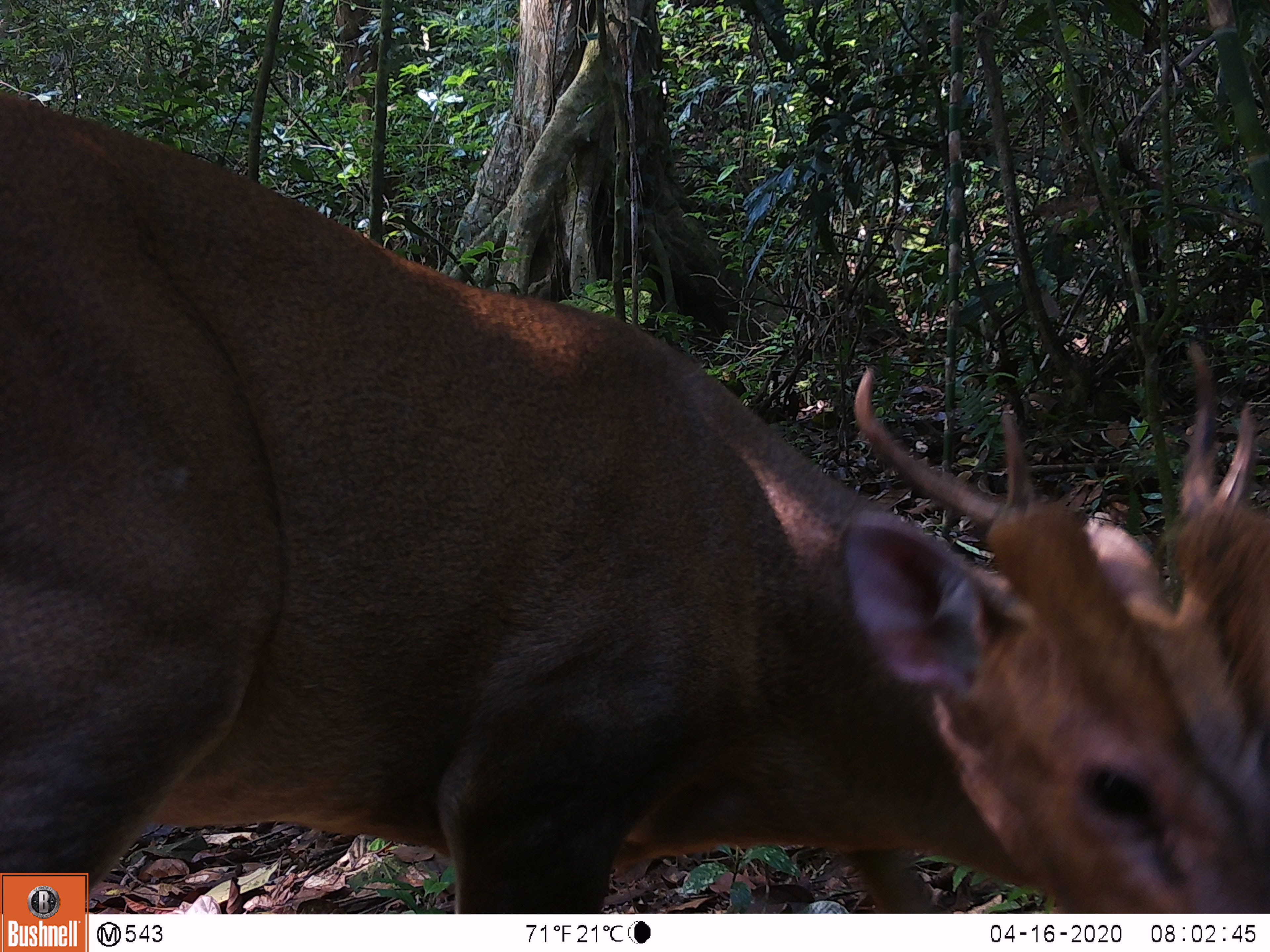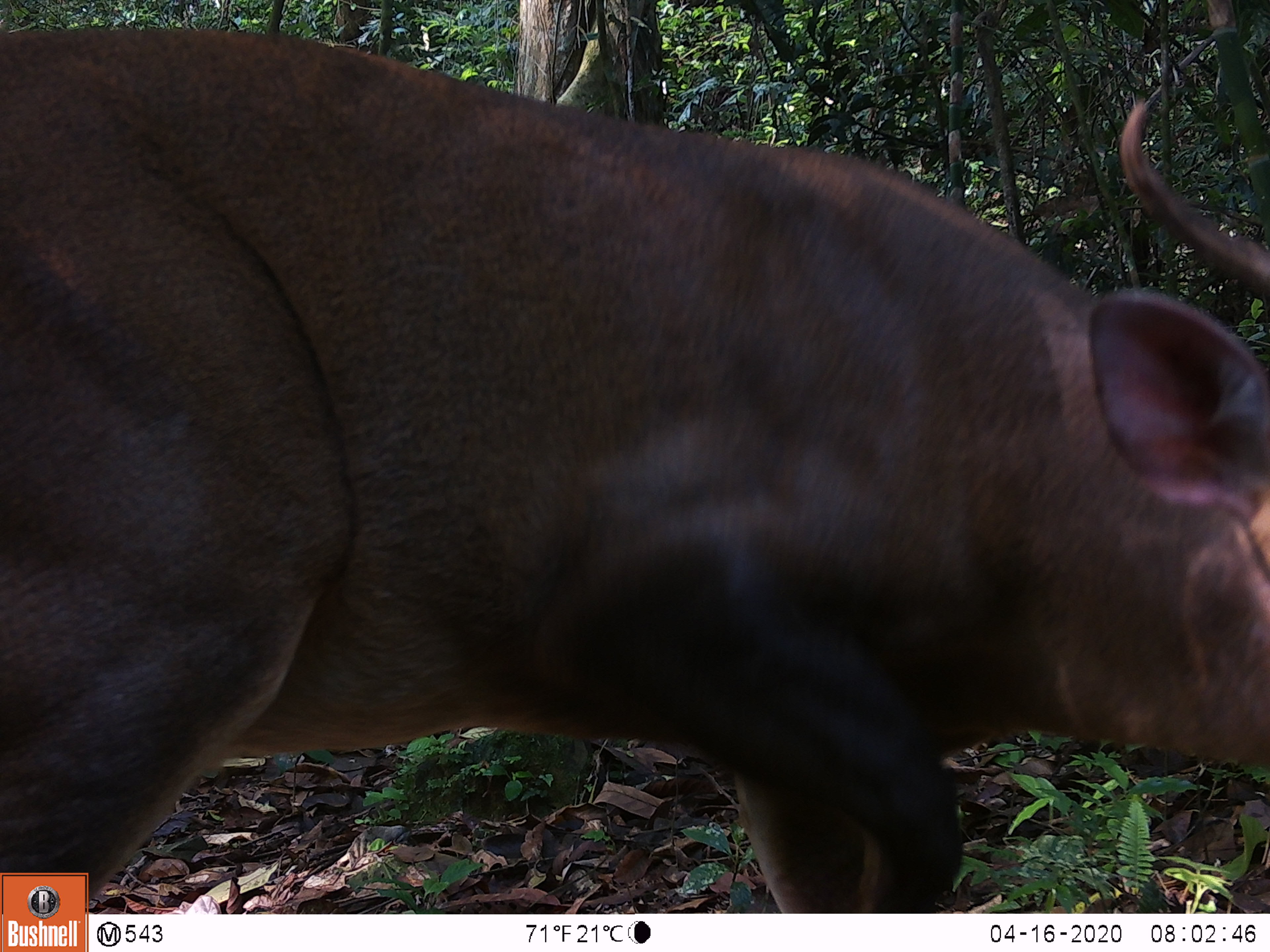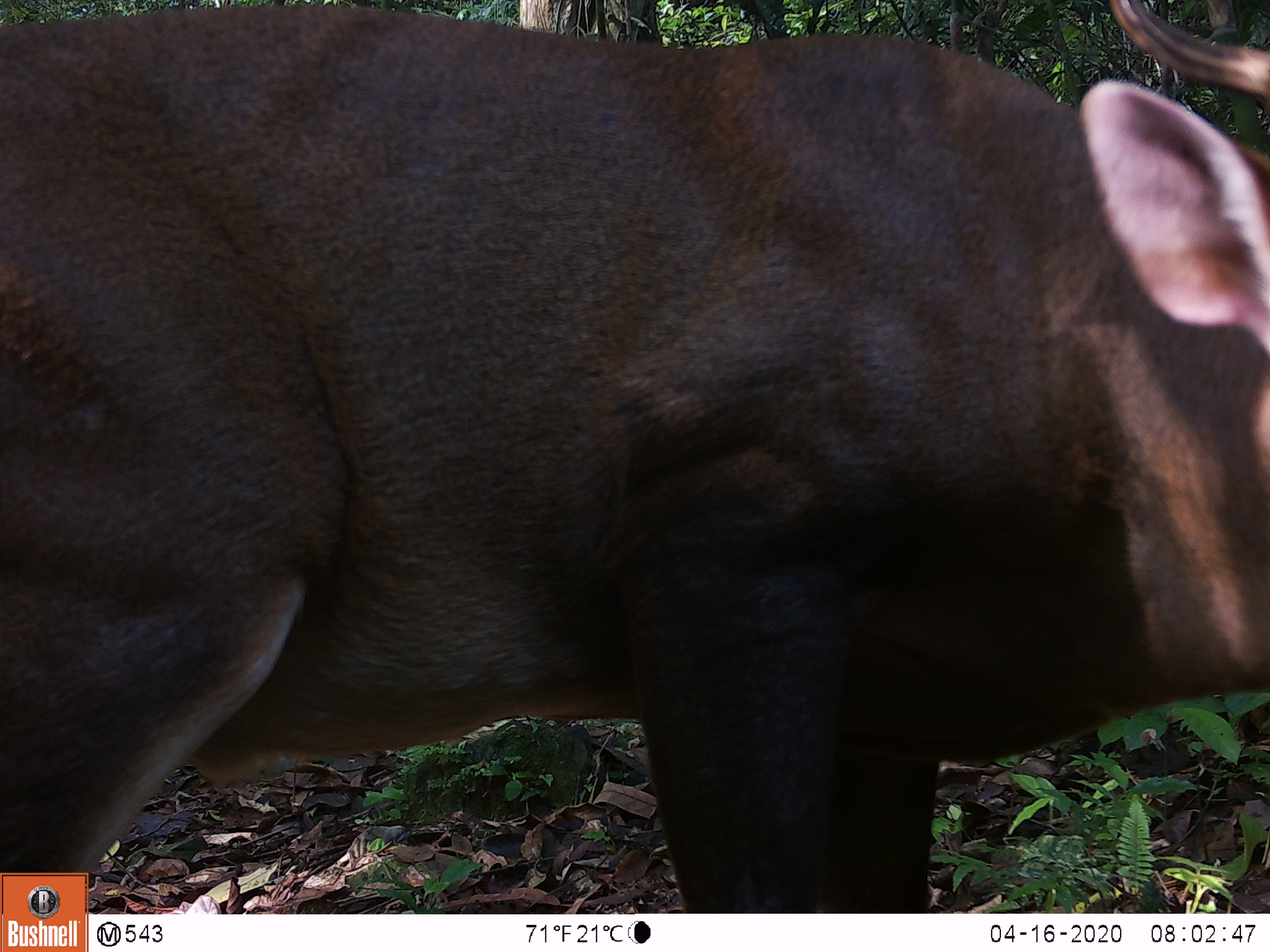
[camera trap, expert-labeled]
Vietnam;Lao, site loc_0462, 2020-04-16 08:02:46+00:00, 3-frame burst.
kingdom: Animalia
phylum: Chordata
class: Mammalia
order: Artiodactyla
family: Cervidae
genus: Muntiacus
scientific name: Muntiacus vuquangensis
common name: large-antlered muntjac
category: large antlered muntjac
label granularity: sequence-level